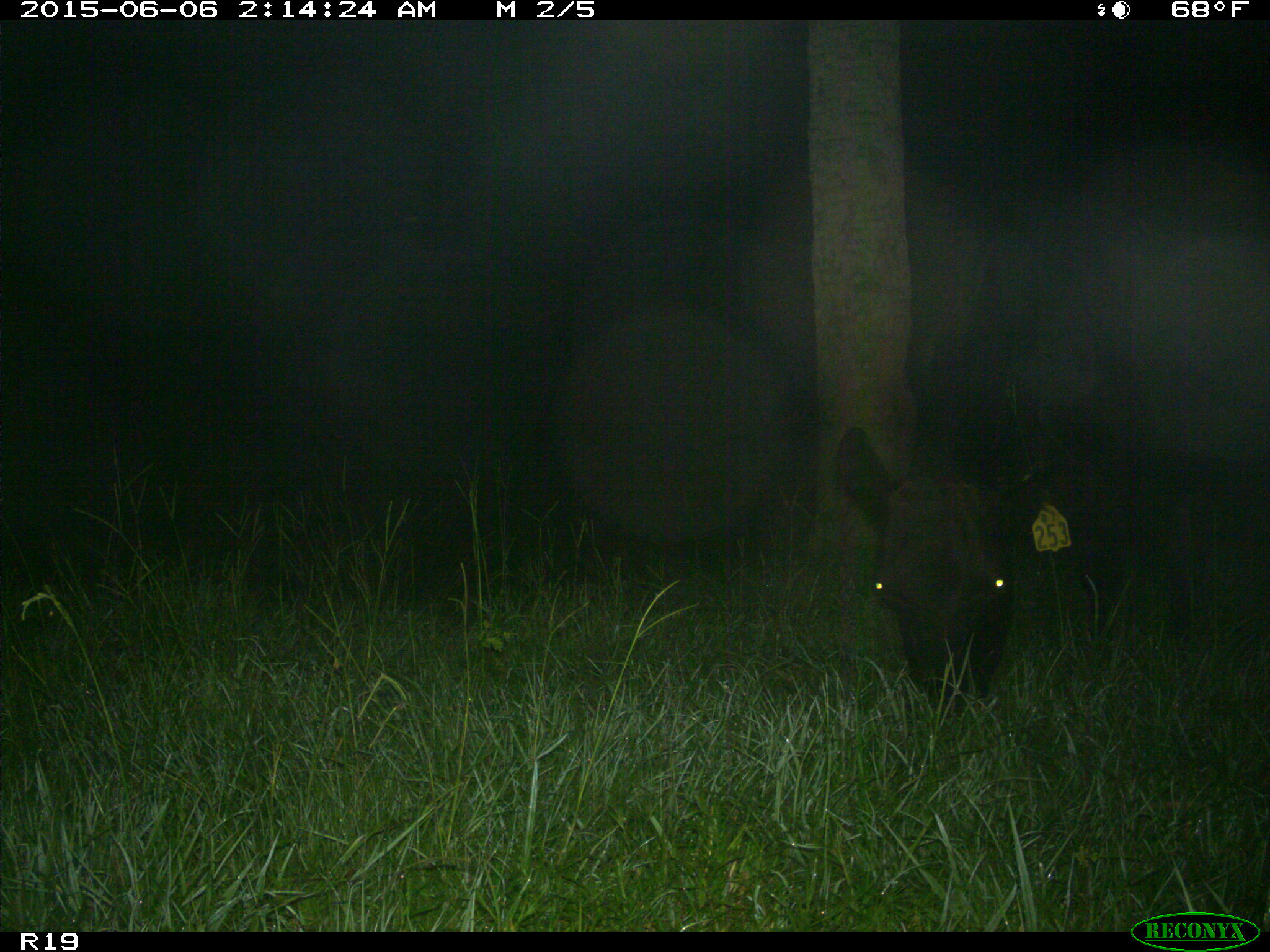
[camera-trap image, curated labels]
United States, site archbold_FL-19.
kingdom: Animalia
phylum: Chordata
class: Mammalia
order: Artiodactyla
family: Bovidae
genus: Bos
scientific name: Bos taurus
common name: domestic cow